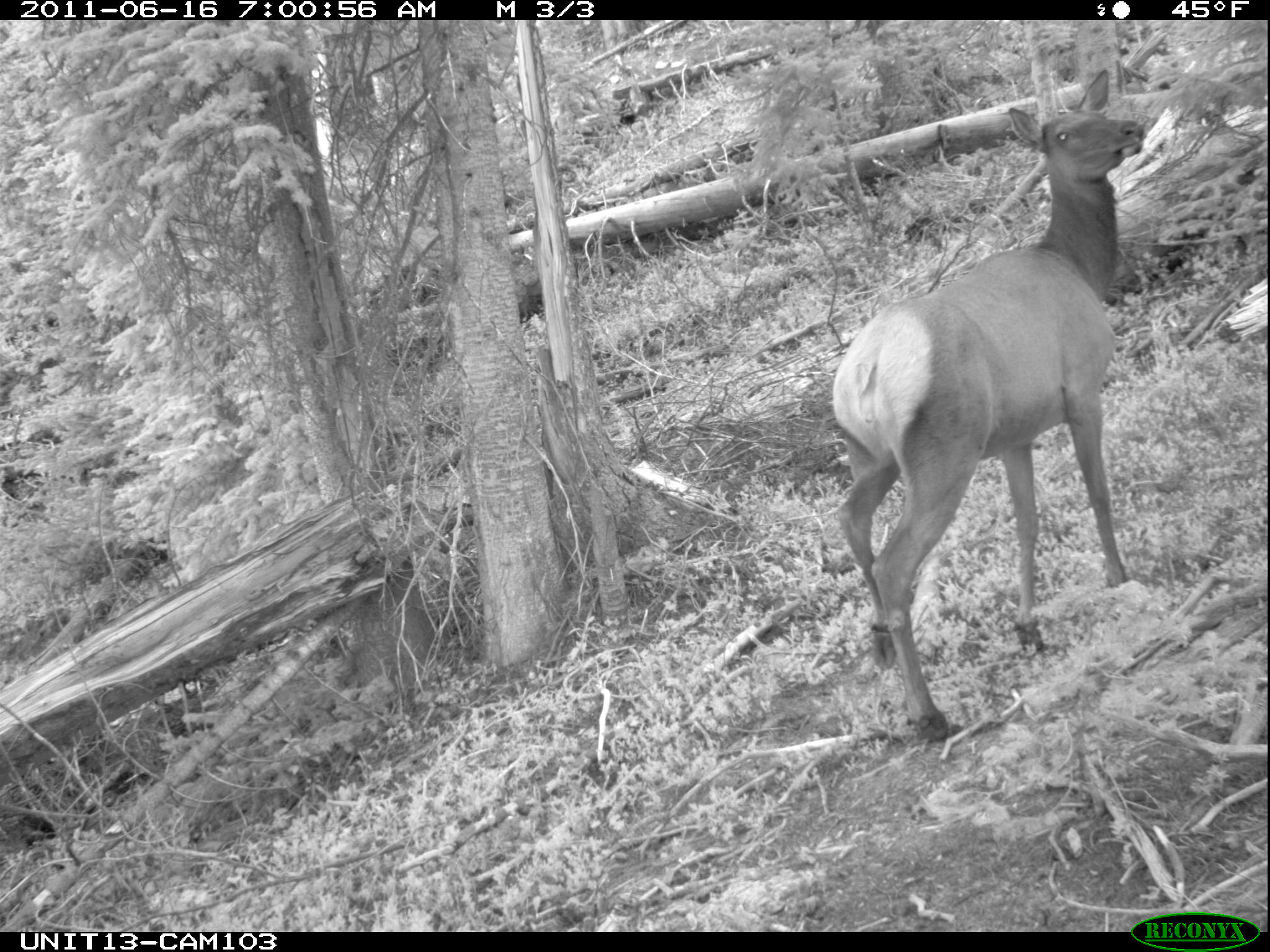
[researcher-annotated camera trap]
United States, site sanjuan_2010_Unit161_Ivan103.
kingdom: Animalia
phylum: Chordata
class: Mammalia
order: Artiodactyla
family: Cervidae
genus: Cervus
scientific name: Cervus elaphus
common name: red deer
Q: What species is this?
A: Cervus elaphus (red deer).